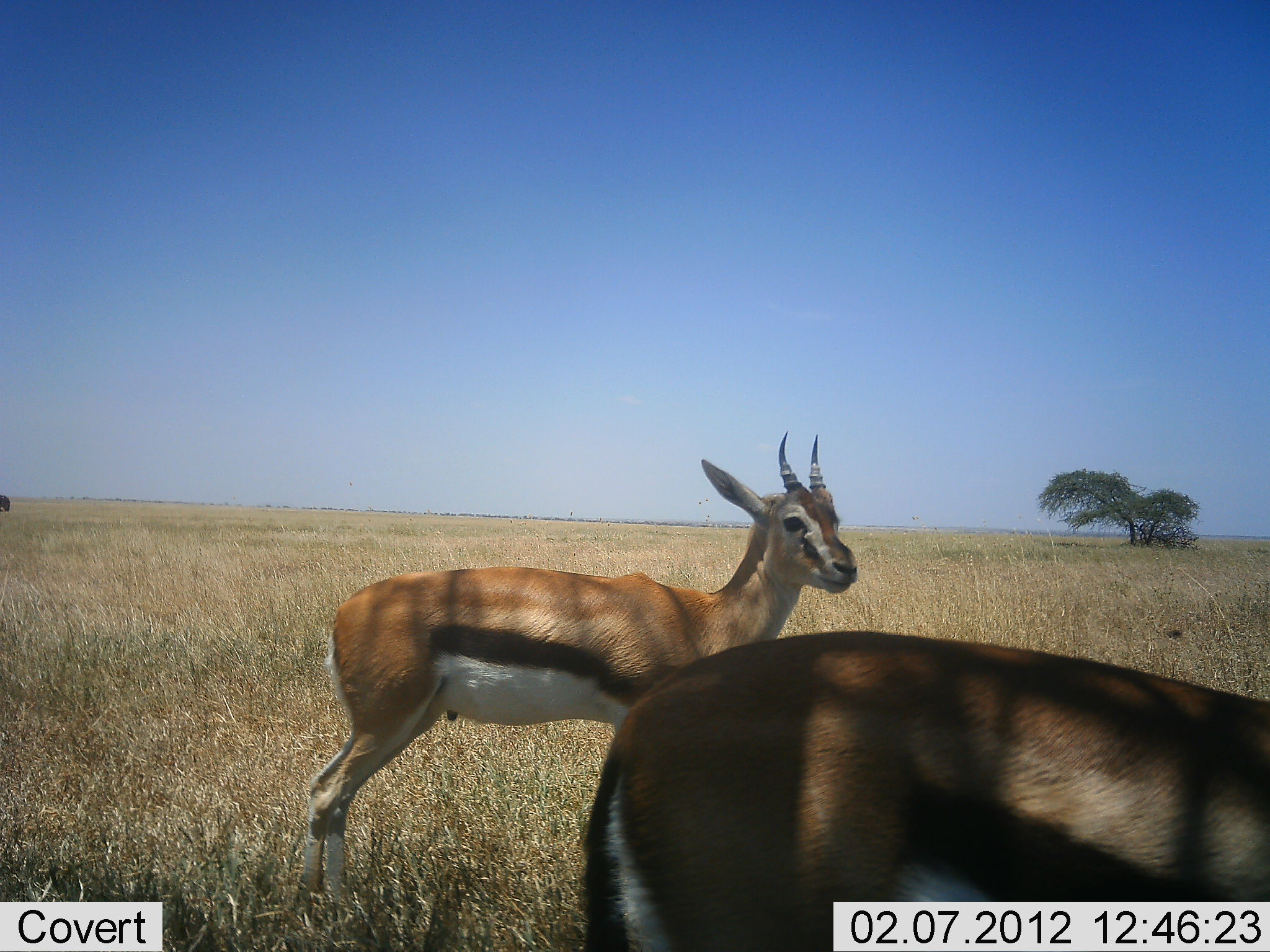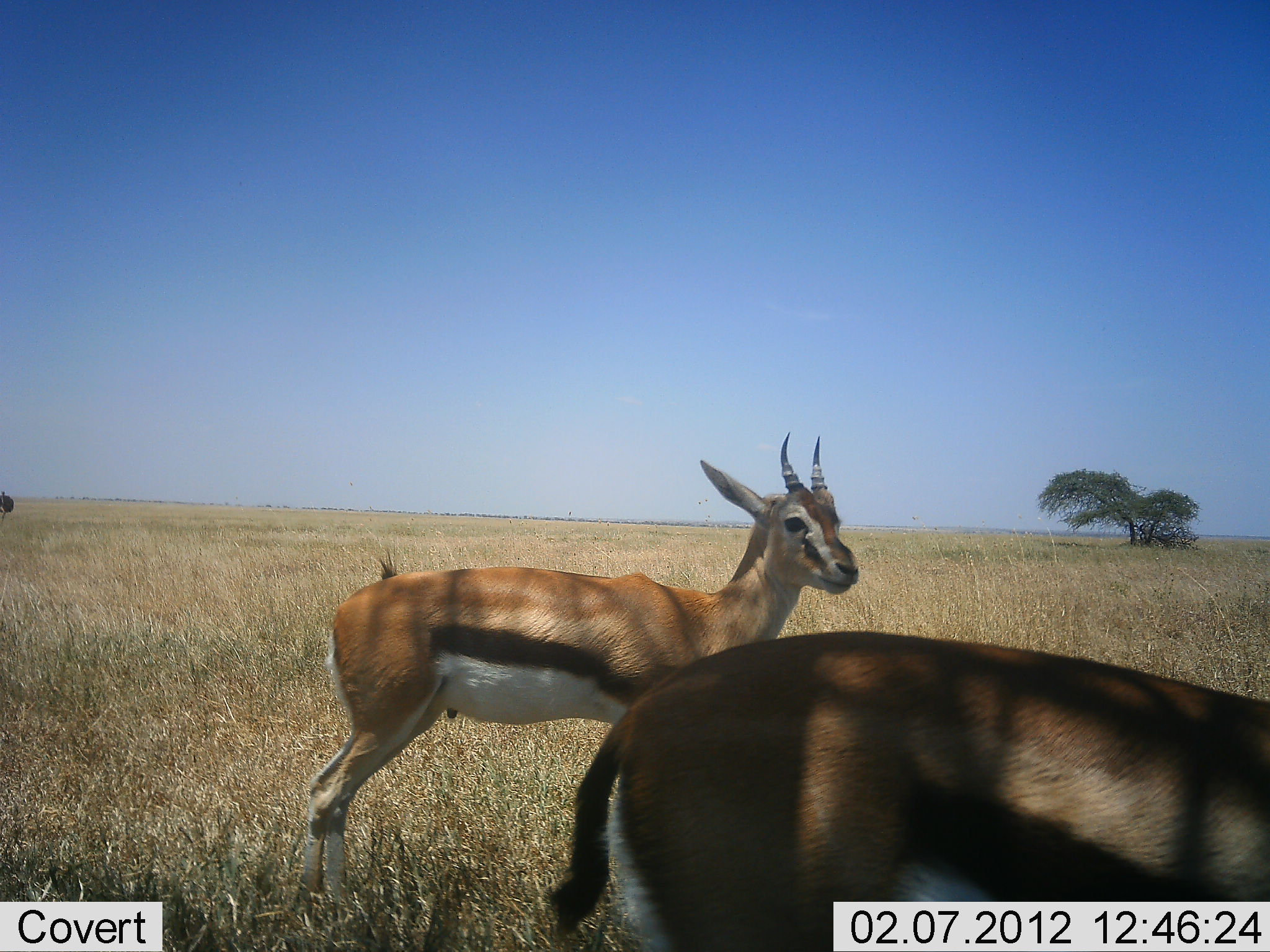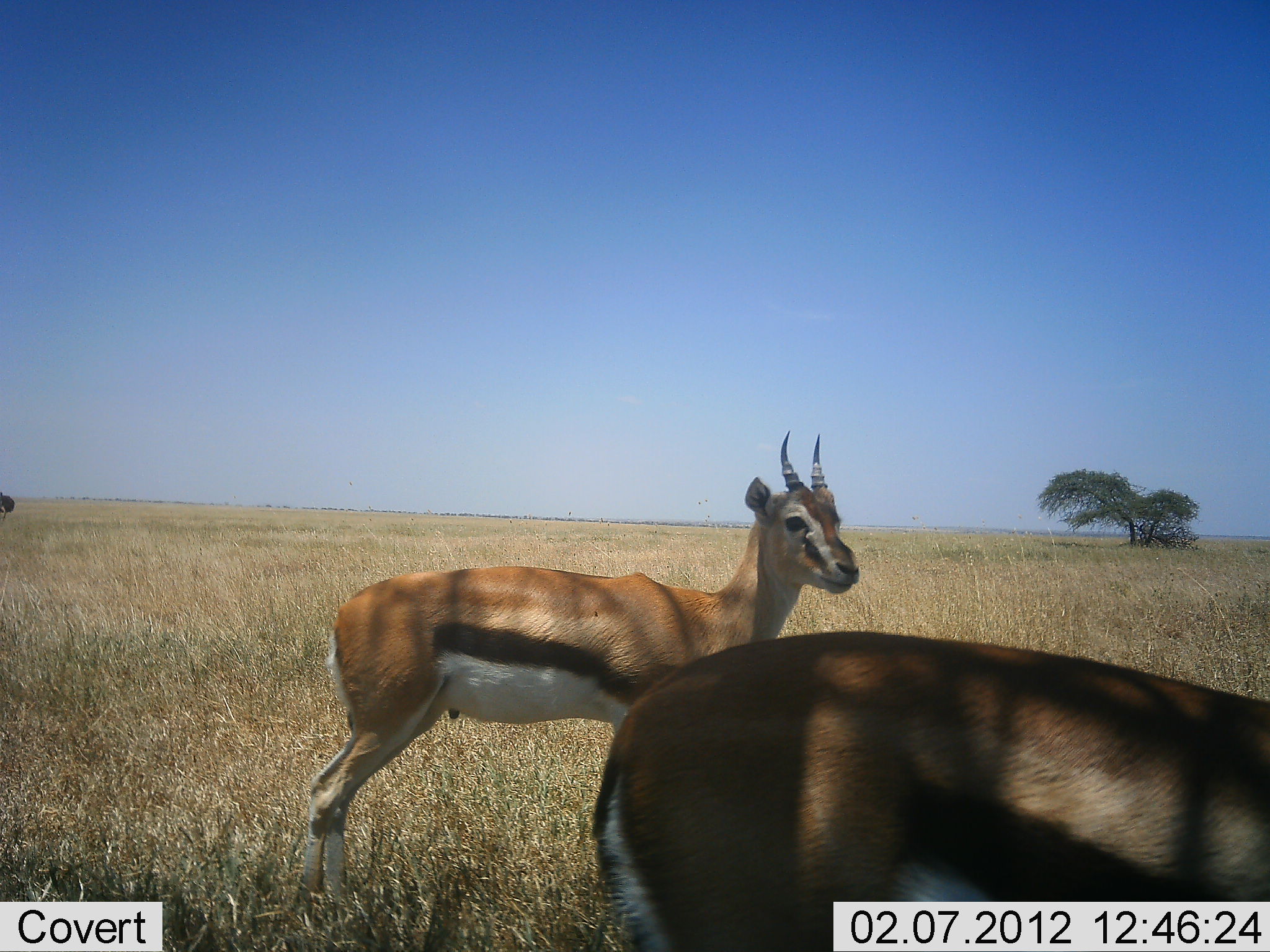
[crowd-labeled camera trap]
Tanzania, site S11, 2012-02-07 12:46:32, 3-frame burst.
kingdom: Animalia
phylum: Chordata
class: Mammalia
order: Artiodactyla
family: Bovidae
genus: Eudorcas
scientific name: Eudorcas thomsonii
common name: thomson's gazelle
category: gazellethomsons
Gazellethomsons (thomson's gazelle) (Eudorcas thomsonii), count 2. Behavior (volunteer vote fractions): standing 100%, resting 0%, moving 0%, interacting 0%. Young present (vote fraction): 0%. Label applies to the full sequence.